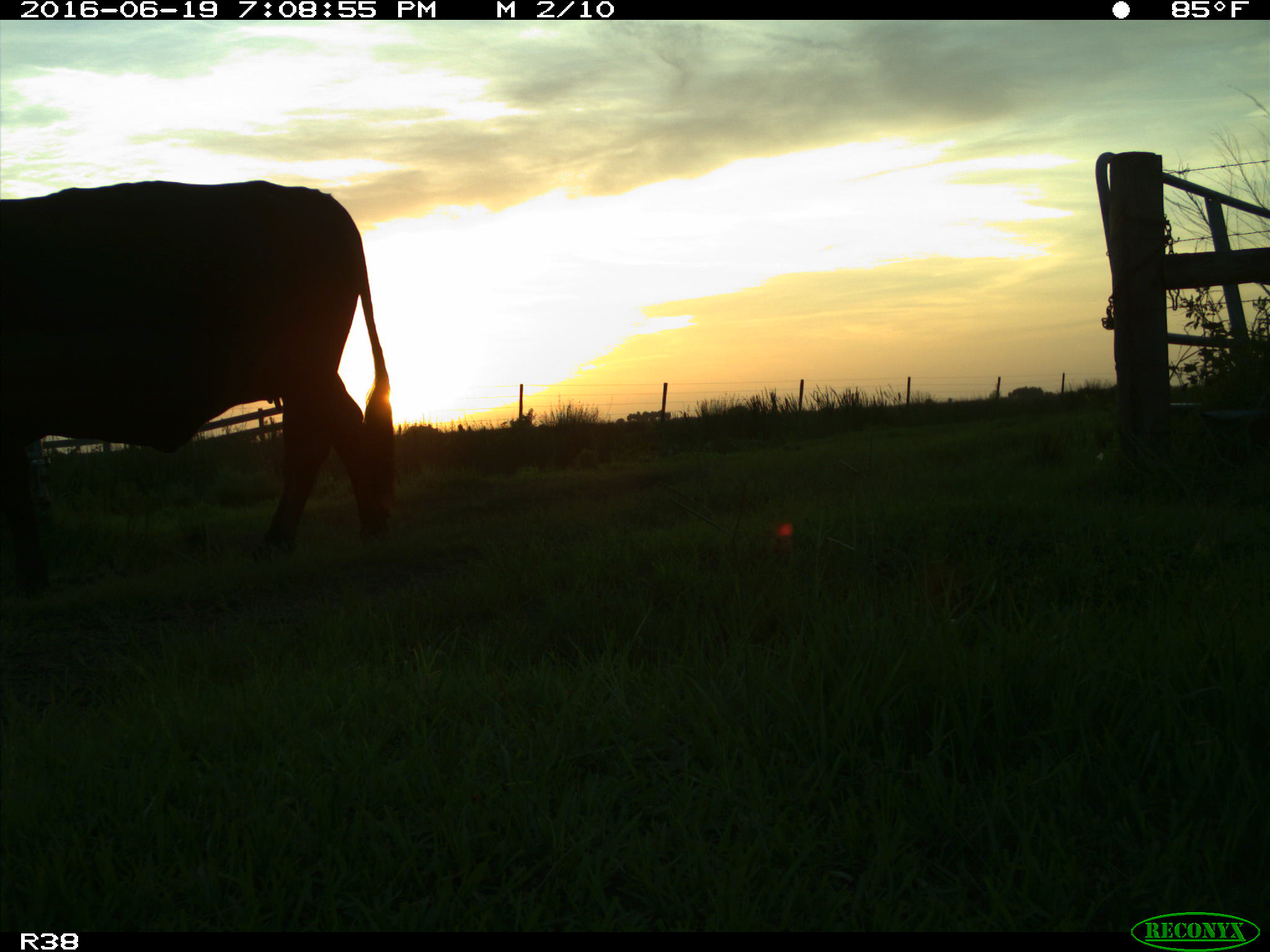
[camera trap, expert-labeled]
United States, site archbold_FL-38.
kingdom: Animalia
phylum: Chordata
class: Mammalia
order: Artiodactyla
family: Bovidae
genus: Bos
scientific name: Bos taurus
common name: domestic cow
Bos taurus (domestic cow).